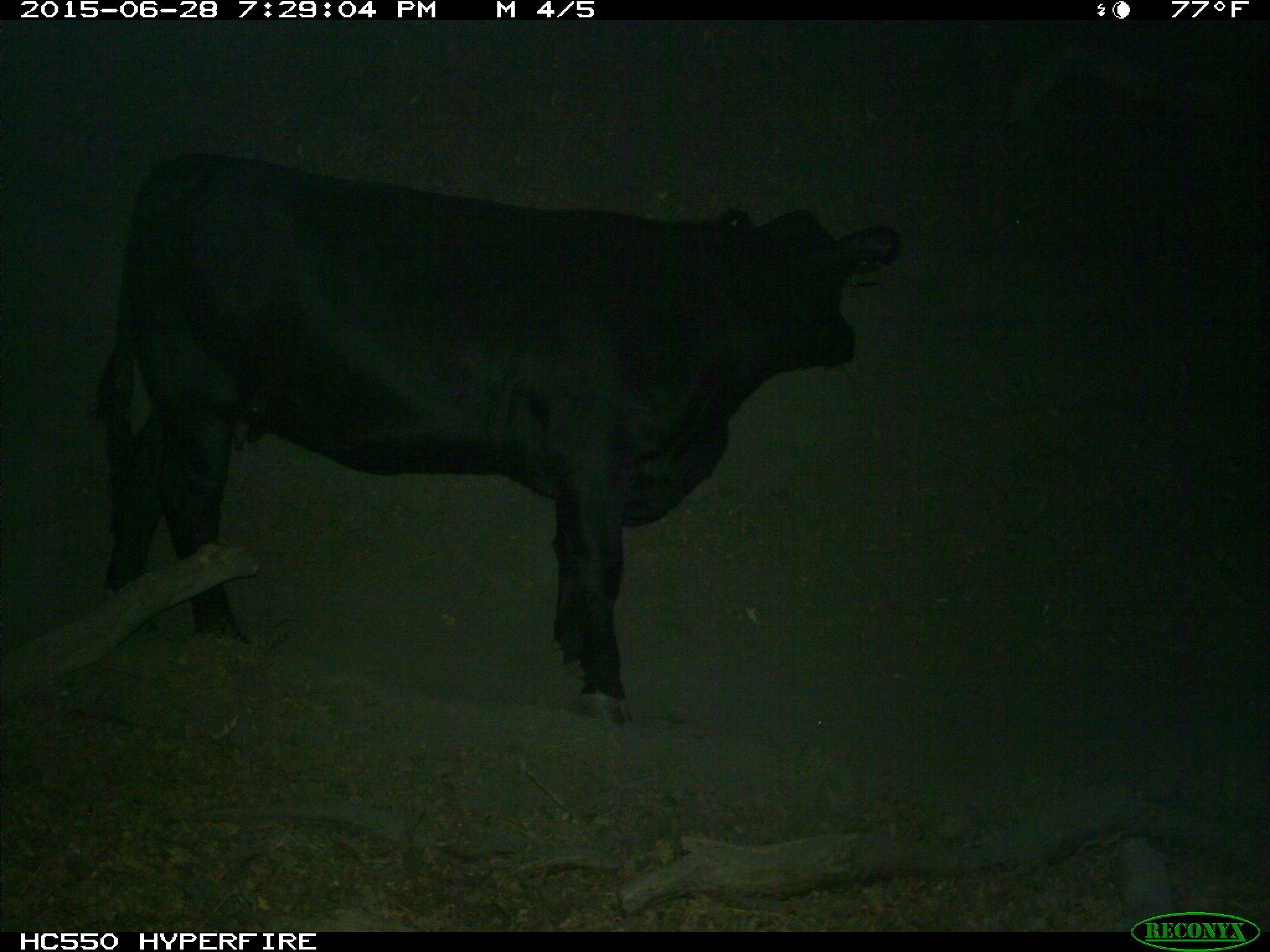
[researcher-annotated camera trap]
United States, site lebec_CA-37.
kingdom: Animalia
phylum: Chordata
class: Mammalia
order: Artiodactyla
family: Bovidae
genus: Bos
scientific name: Bos taurus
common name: domestic cow